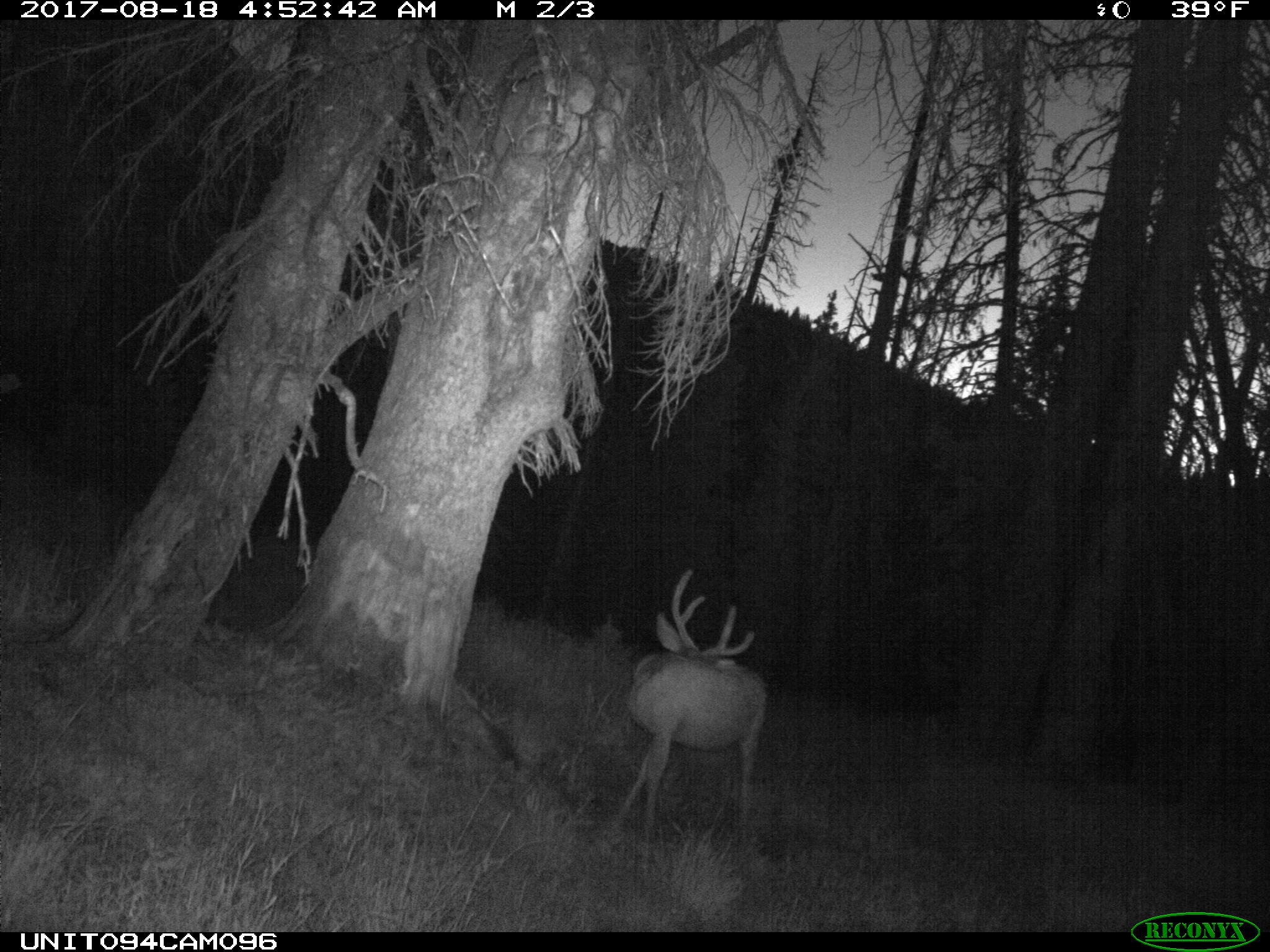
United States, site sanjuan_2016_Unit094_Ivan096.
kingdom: Animalia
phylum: Chordata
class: Mammalia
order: Artiodactyla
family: Cervidae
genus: Odocoileus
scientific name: Odocoileus hemionus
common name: mule deer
Odocoileus hemionus (mule deer).